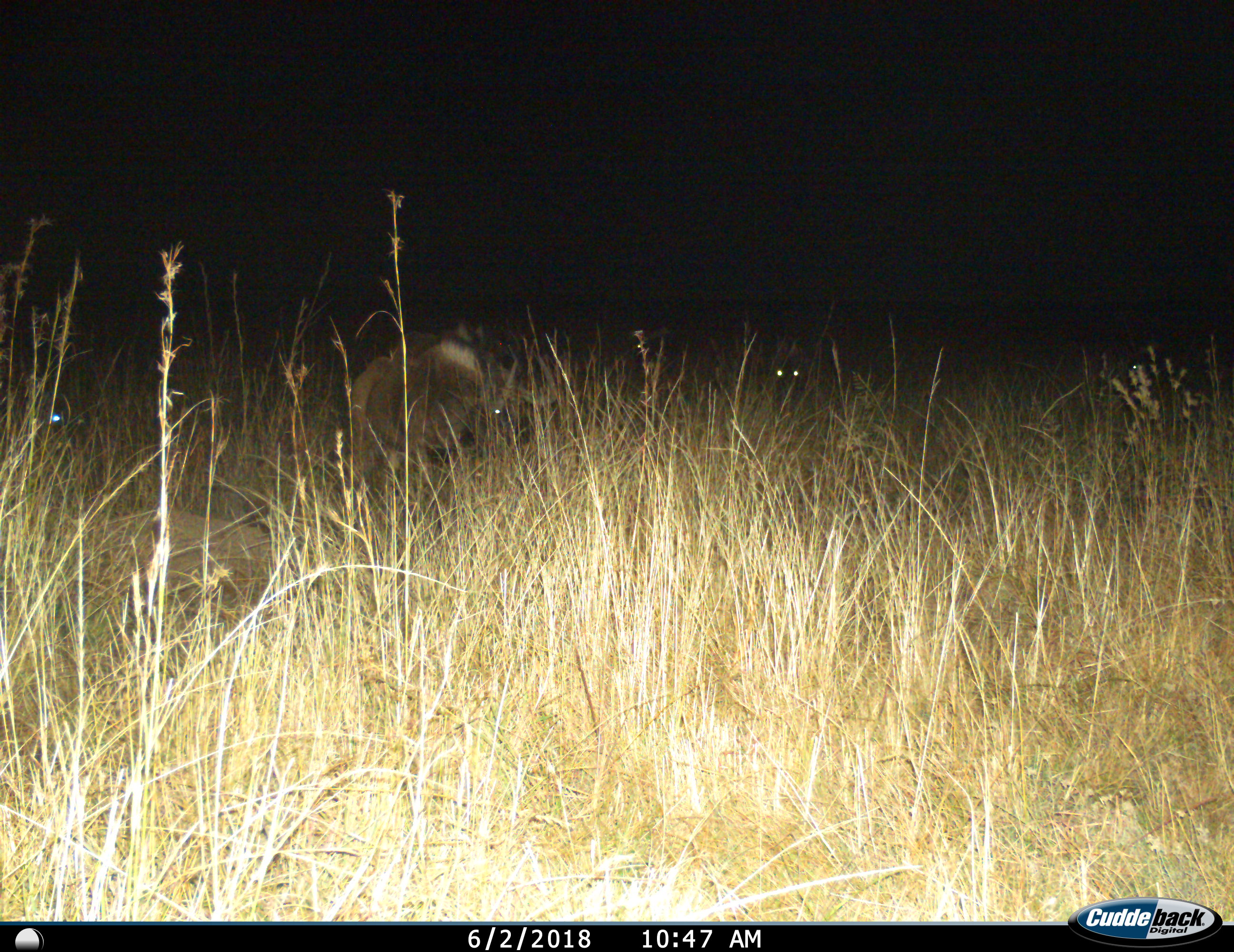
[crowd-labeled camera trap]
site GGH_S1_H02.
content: unidentified animal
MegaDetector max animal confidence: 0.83